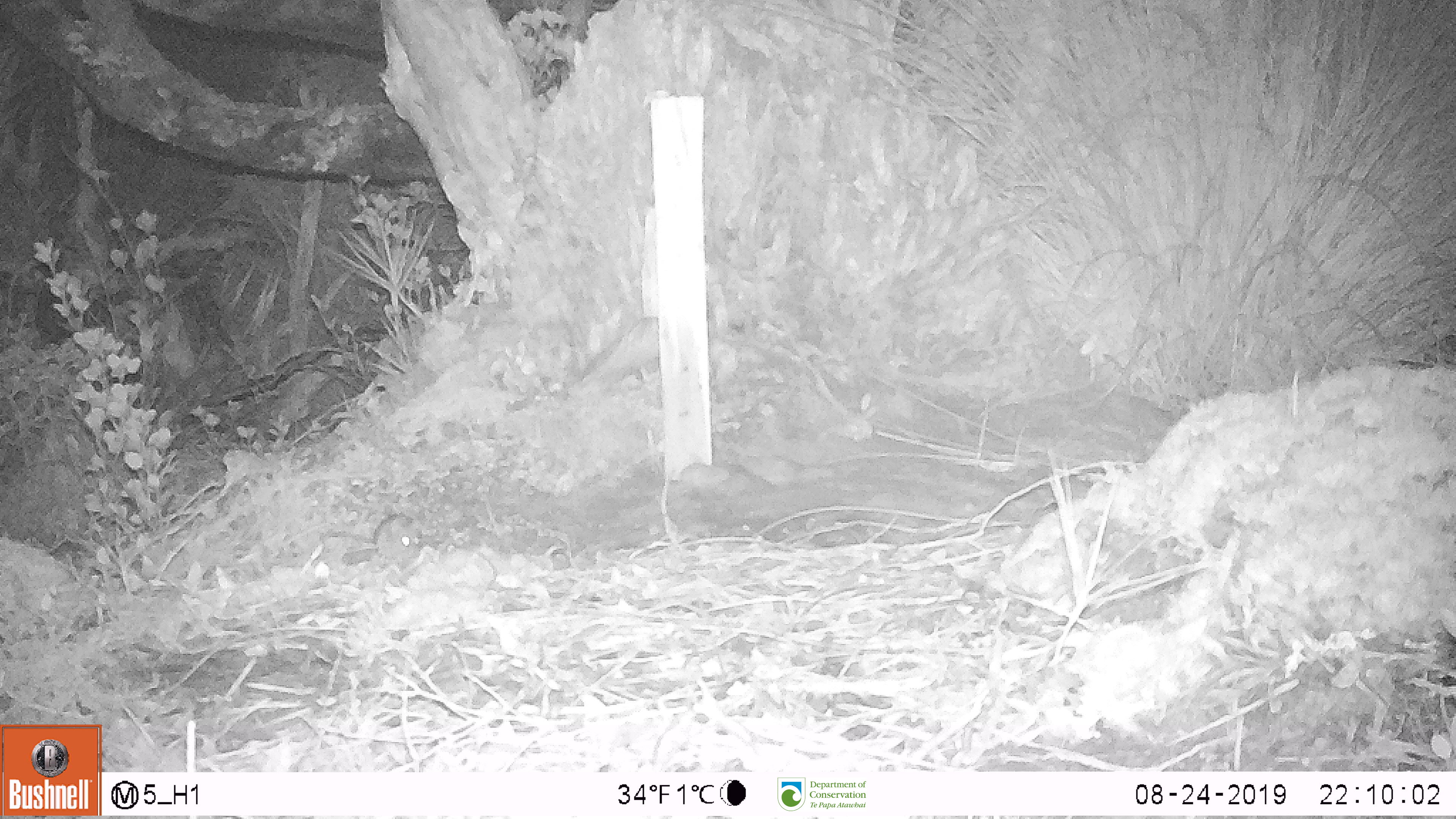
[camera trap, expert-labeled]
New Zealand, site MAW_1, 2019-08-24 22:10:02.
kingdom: Animalia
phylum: Chordata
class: Mammalia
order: Rodentia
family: Muridae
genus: Mus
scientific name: Mus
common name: mouse